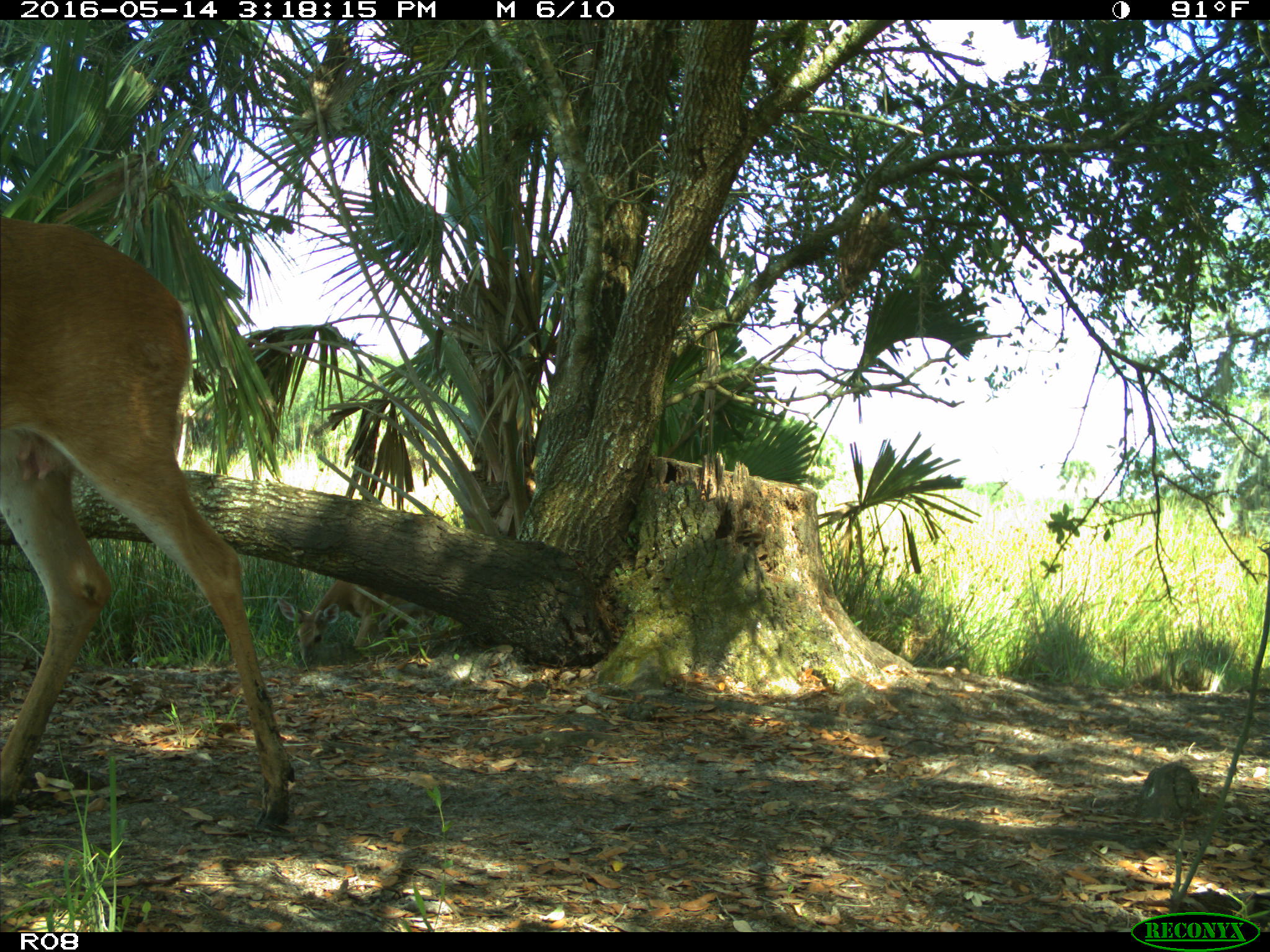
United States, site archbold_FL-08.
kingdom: Animalia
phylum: Chordata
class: Mammalia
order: Artiodactyla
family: Cervidae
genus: Odocoileus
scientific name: Odocoileus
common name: deer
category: unidentified deer